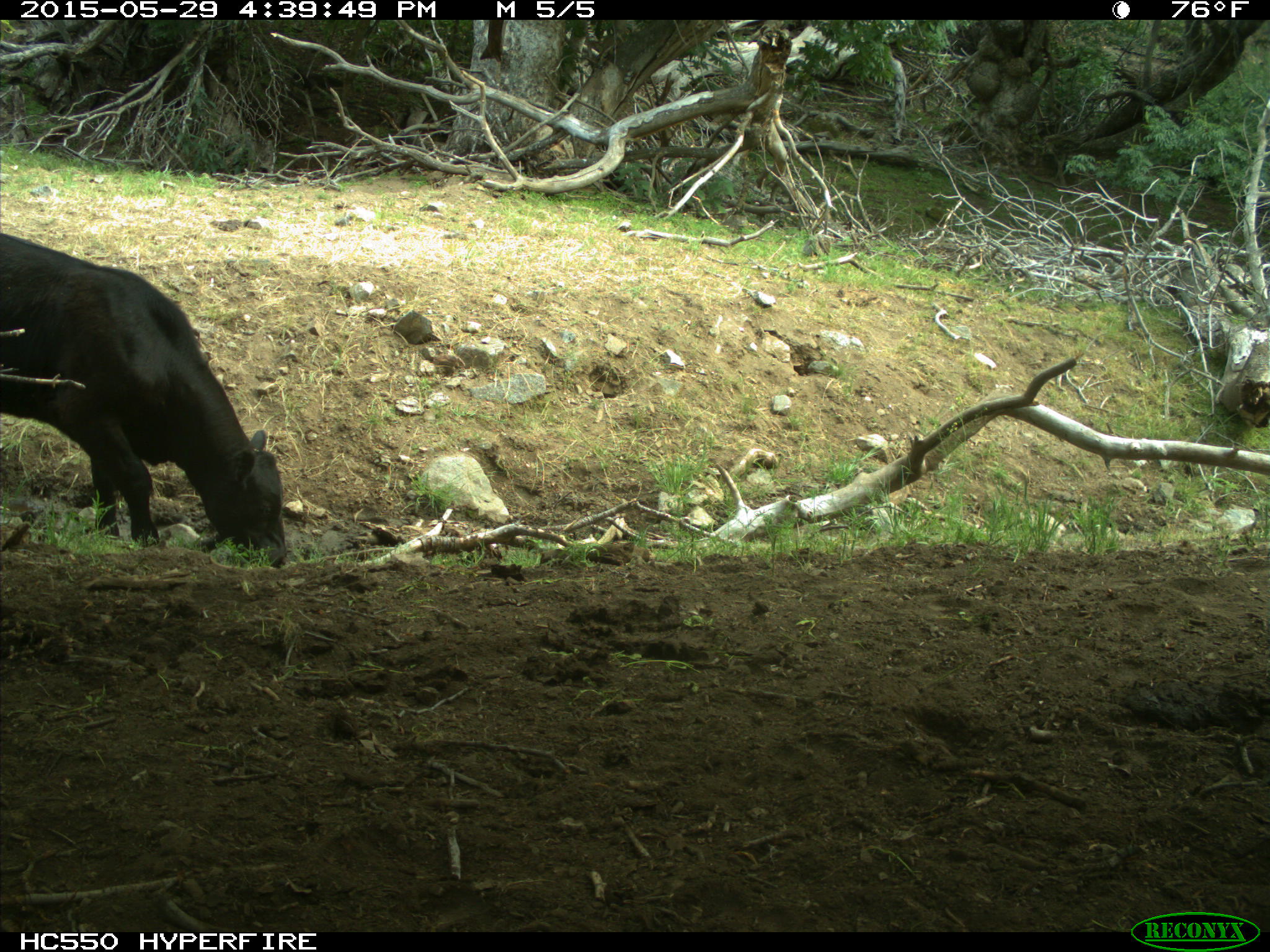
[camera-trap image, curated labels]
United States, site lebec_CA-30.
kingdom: Animalia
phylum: Chordata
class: Mammalia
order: Artiodactyla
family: Bovidae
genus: Bos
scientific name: Bos taurus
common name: domestic cow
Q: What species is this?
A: Bos taurus (domestic cow).